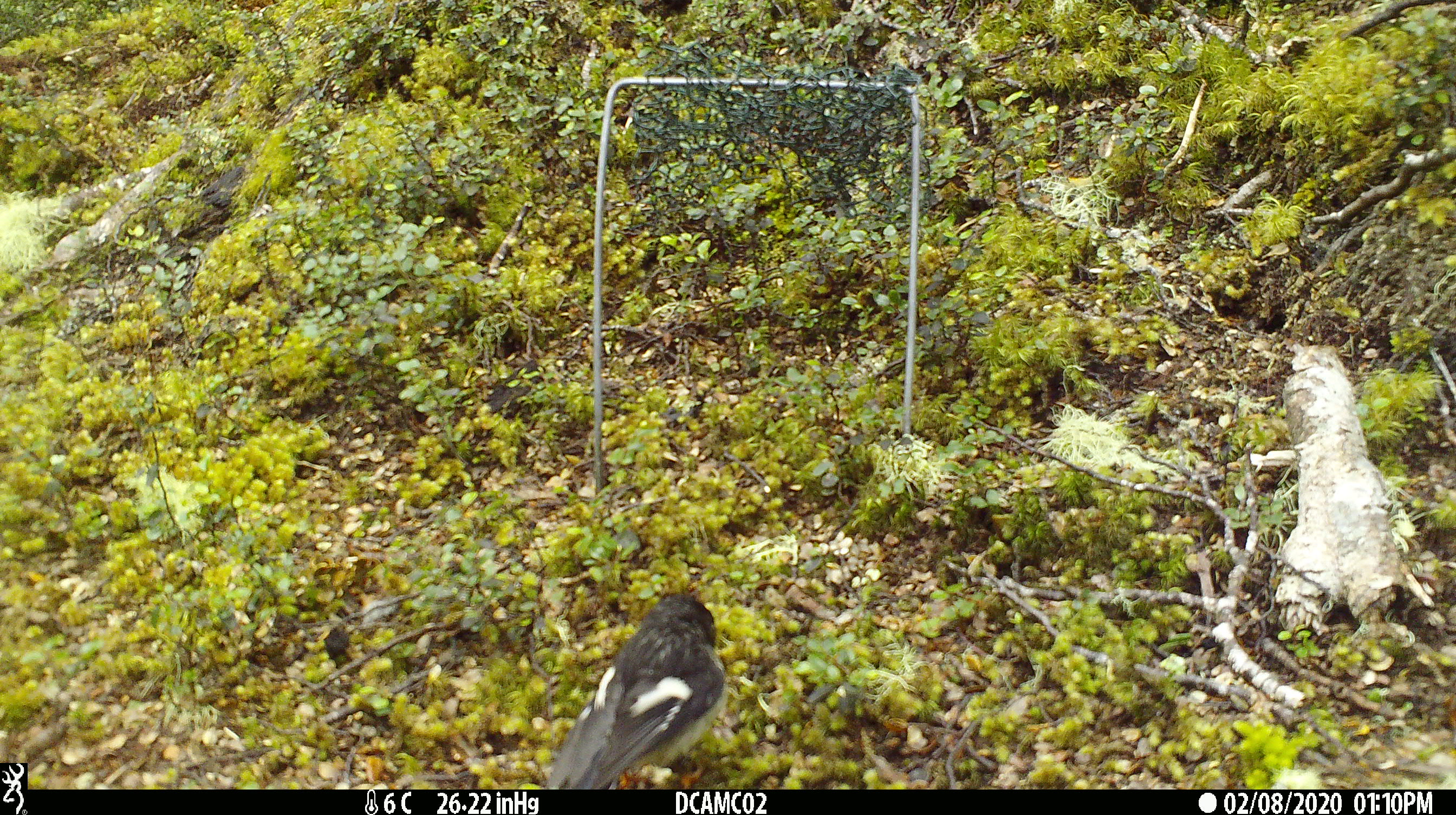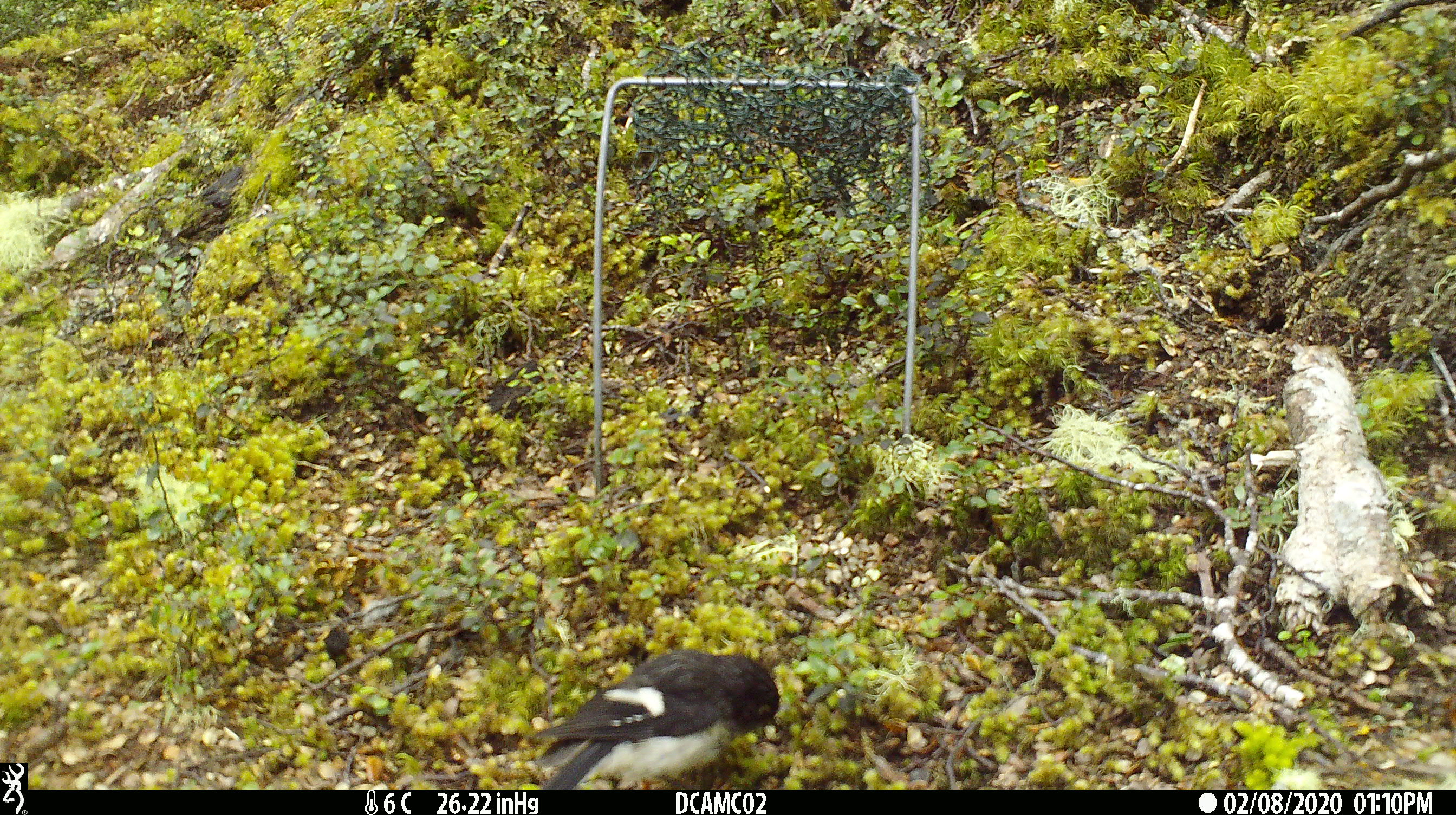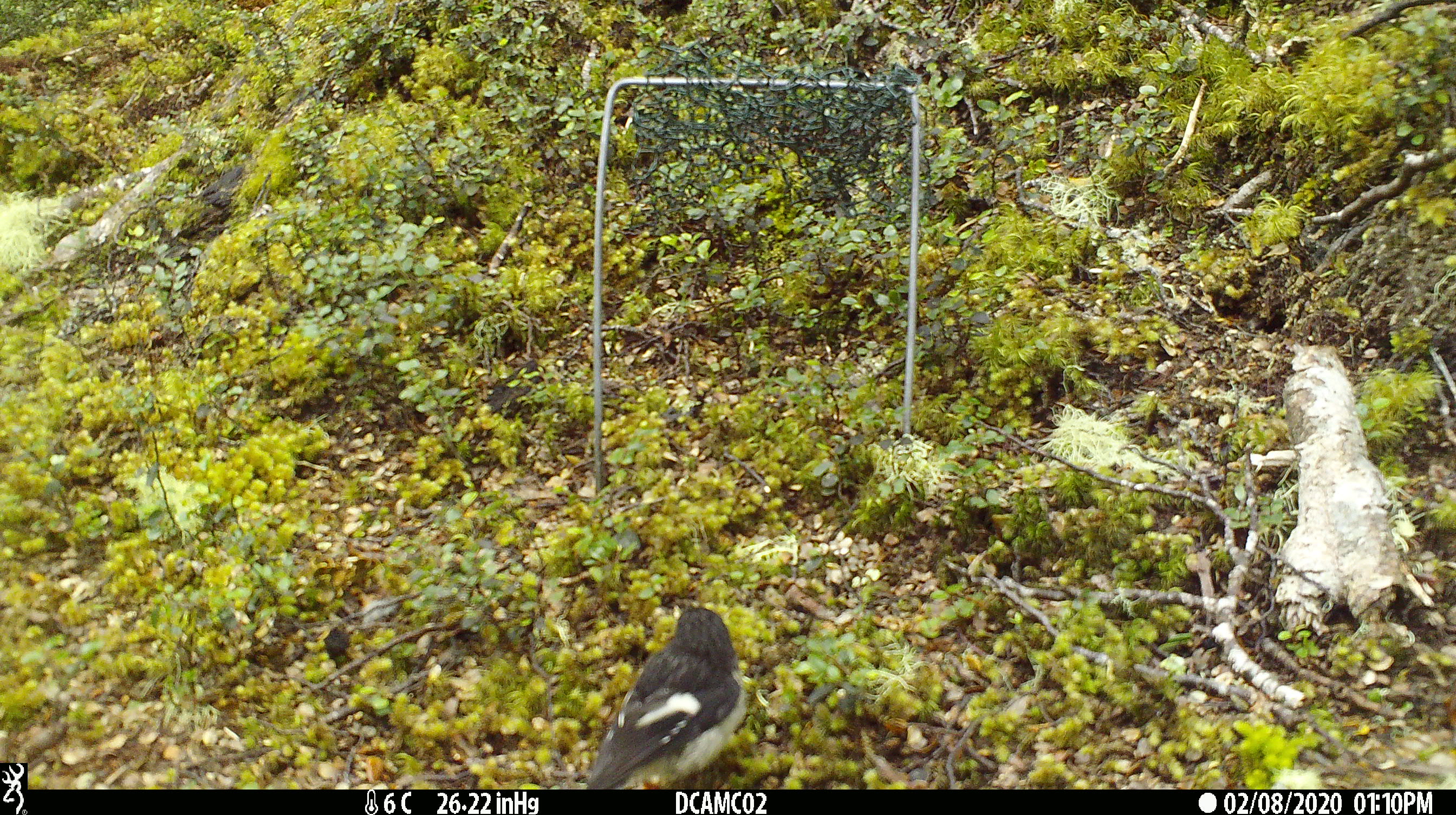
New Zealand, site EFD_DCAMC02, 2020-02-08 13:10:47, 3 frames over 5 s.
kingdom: Animalia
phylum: Chordata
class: Aves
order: Passeriformes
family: Petroicidae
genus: Petroica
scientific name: Petroica macrocephala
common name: tomtit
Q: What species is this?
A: Tomtit (Petroica macrocephala).